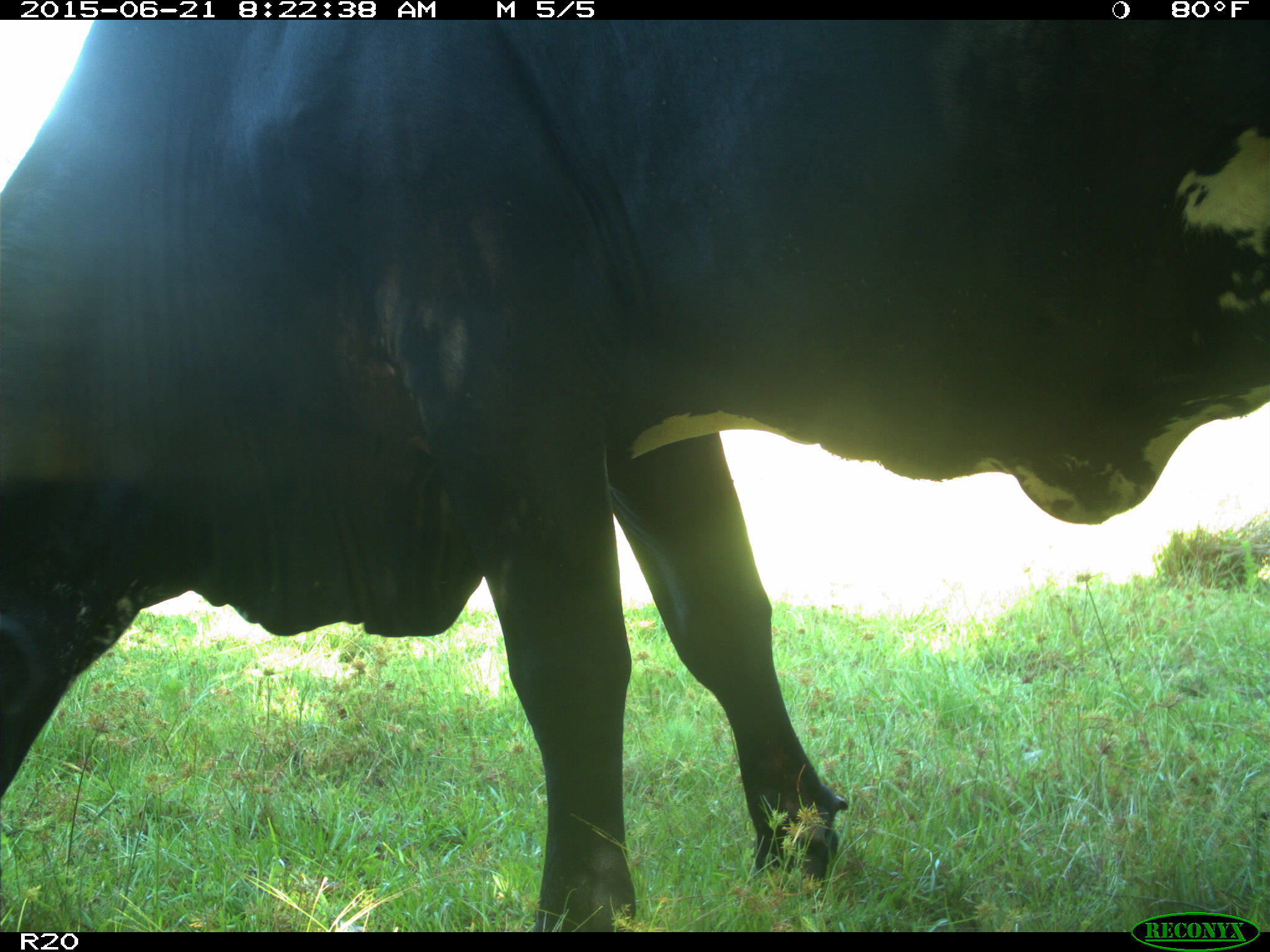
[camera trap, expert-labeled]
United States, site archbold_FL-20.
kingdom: Animalia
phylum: Chordata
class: Mammalia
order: Artiodactyla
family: Bovidae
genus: Bos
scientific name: Bos taurus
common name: domestic cow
Bos taurus (domestic cow).